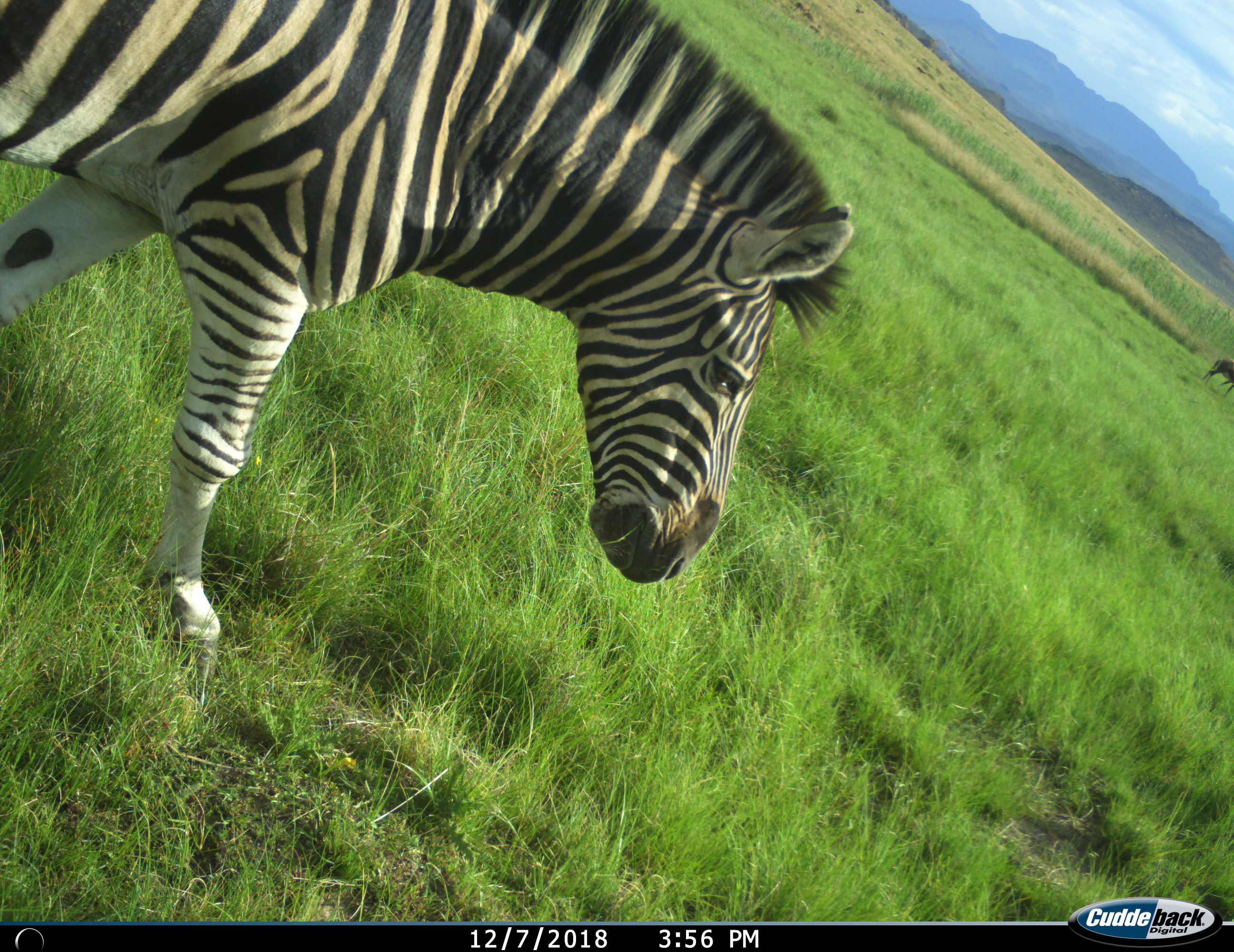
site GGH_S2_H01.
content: unidentified animal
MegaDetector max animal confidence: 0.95